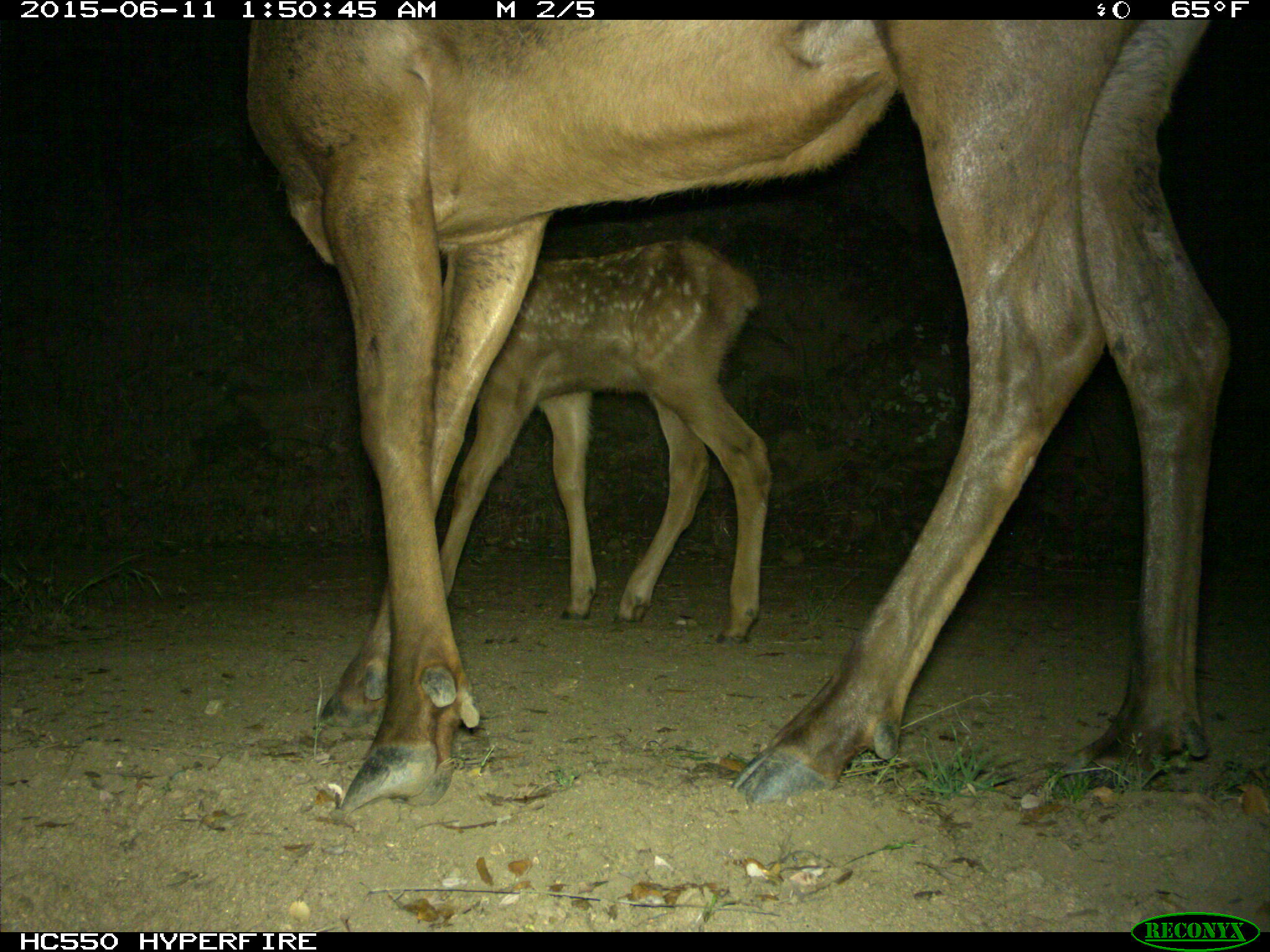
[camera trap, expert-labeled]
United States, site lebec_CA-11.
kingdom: Animalia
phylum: Chordata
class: Mammalia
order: Artiodactyla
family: Cervidae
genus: Cervus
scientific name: Cervus canadensis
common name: elk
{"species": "Cervus canadensis (elk)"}